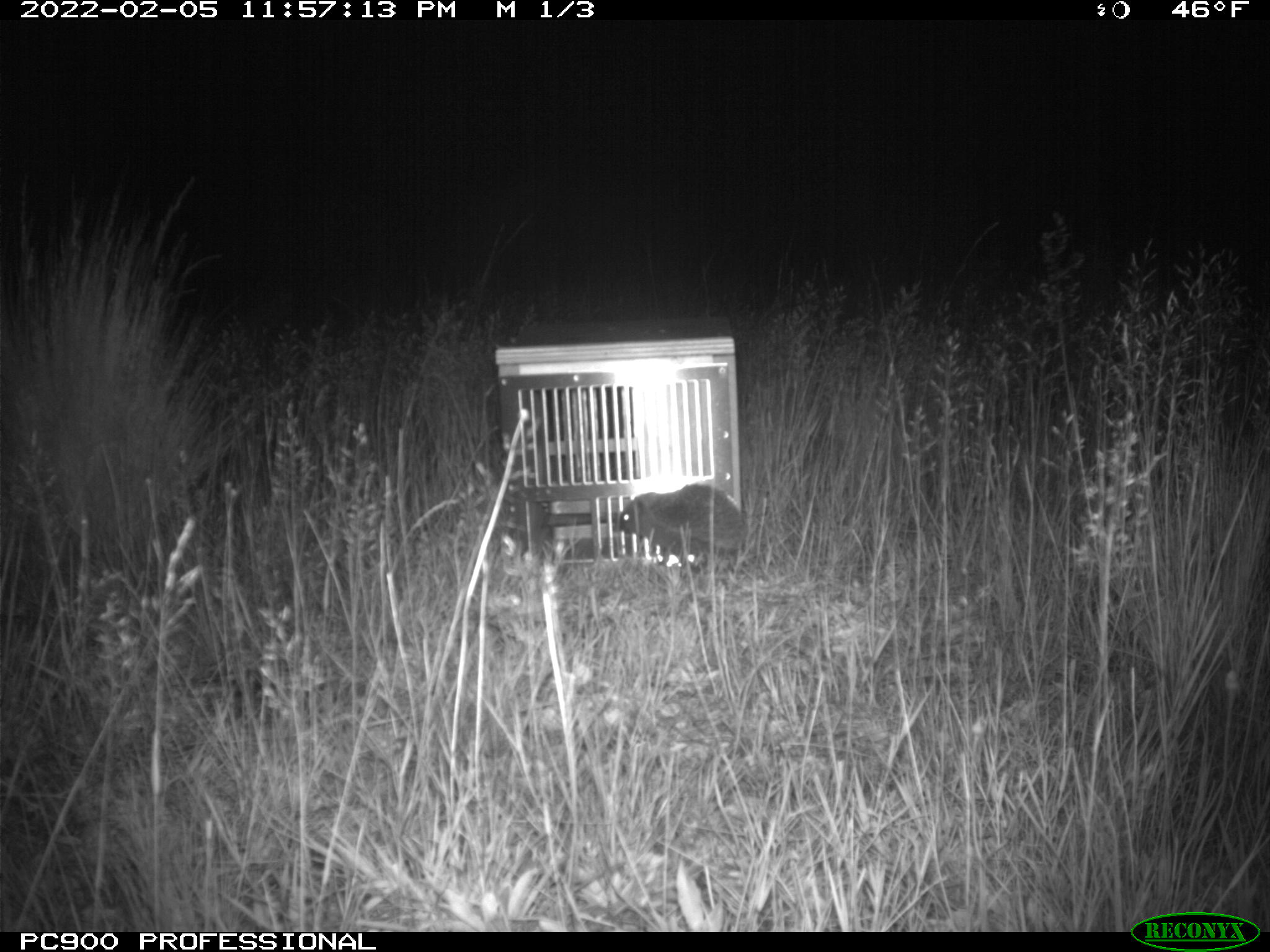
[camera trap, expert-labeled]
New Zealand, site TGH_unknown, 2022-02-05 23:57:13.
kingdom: Animalia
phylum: Chordata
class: Mammalia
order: Eulipotyphla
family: Erinaceidae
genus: Erinaceus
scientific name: Erinaceus europaeus europaeus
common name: european hedgehog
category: hedgehog